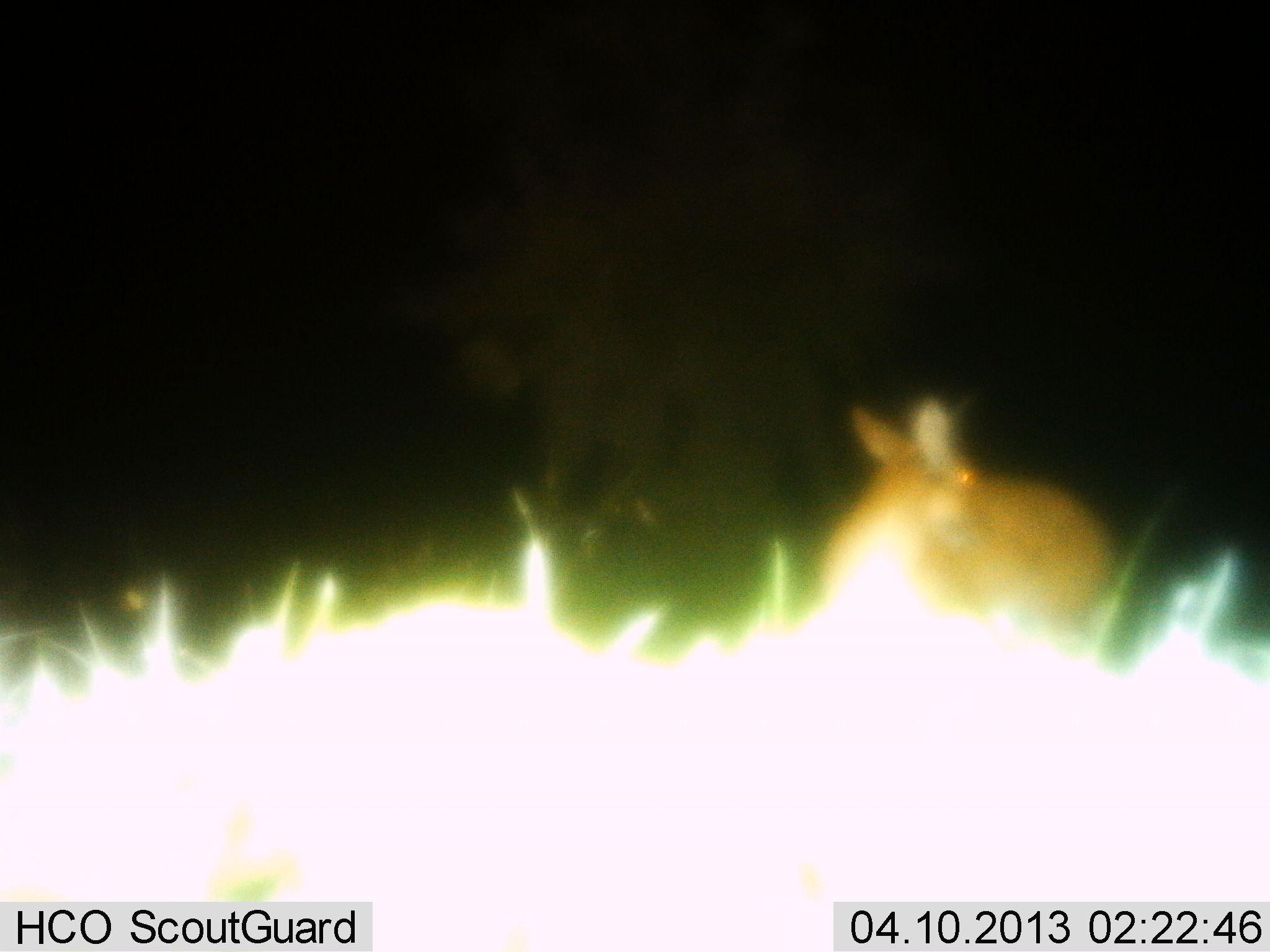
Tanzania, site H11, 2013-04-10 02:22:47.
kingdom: Animalia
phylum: Chordata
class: Mammalia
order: Artiodactyla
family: Bovidae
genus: Redunca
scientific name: Redunca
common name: reedbuck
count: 1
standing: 74%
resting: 26%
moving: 0%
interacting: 0%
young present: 0%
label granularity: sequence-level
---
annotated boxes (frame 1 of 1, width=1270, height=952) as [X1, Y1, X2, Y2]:
animal: [797, 390, 1116, 655]